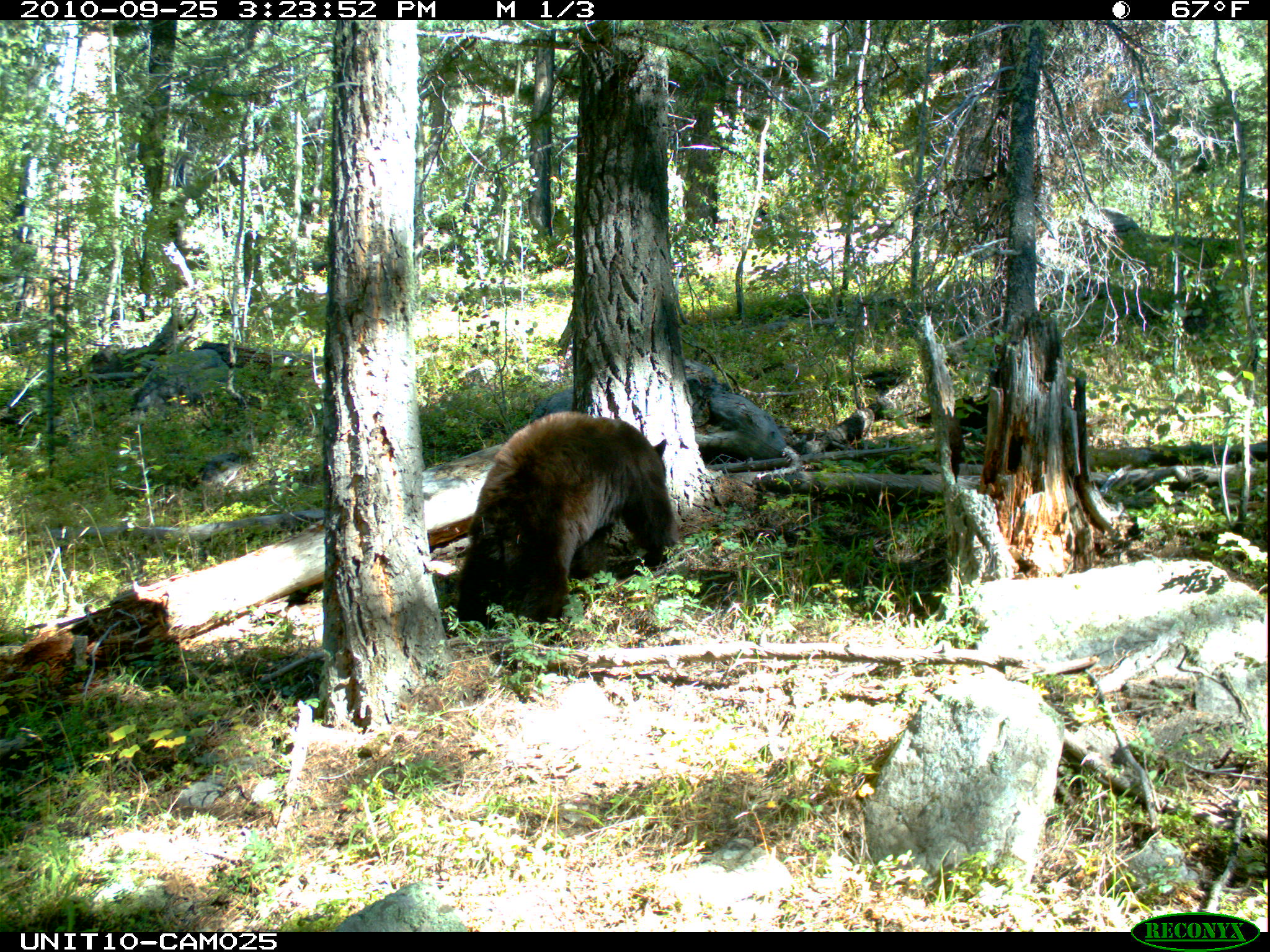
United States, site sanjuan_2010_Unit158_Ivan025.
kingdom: Animalia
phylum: Chordata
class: Mammalia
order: Carnivora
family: Ursidae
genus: Ursus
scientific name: Ursus americanus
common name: american black bear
Ursus americanus (american black bear).